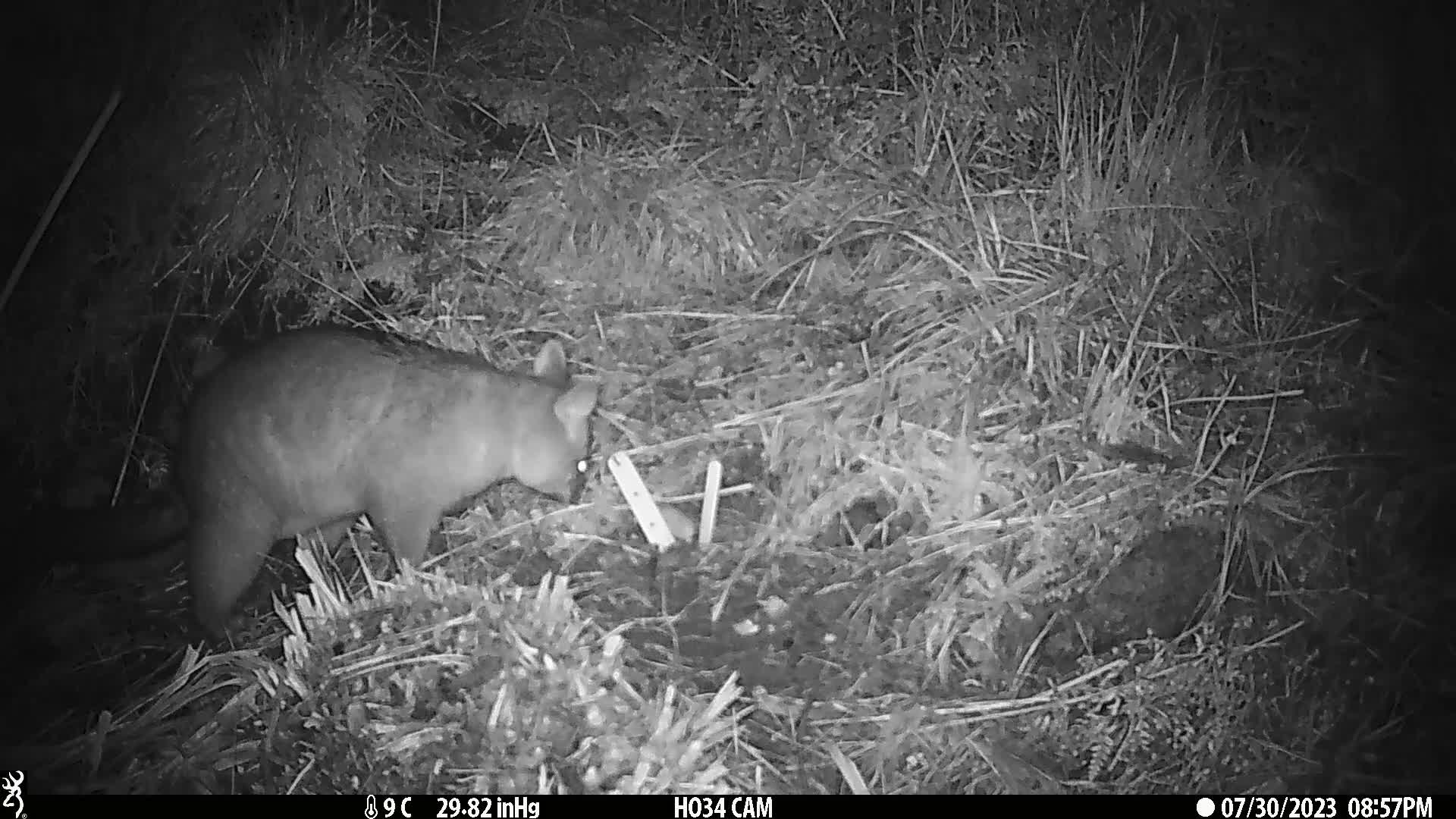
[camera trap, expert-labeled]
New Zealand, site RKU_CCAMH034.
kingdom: Animalia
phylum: Chordata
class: Mammalia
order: Diprotodontia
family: Phalangeridae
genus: Trichosurus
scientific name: Trichosurus vulpecula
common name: common brushtail possum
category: possum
Possum (common brushtail possum) (Trichosurus vulpecula).